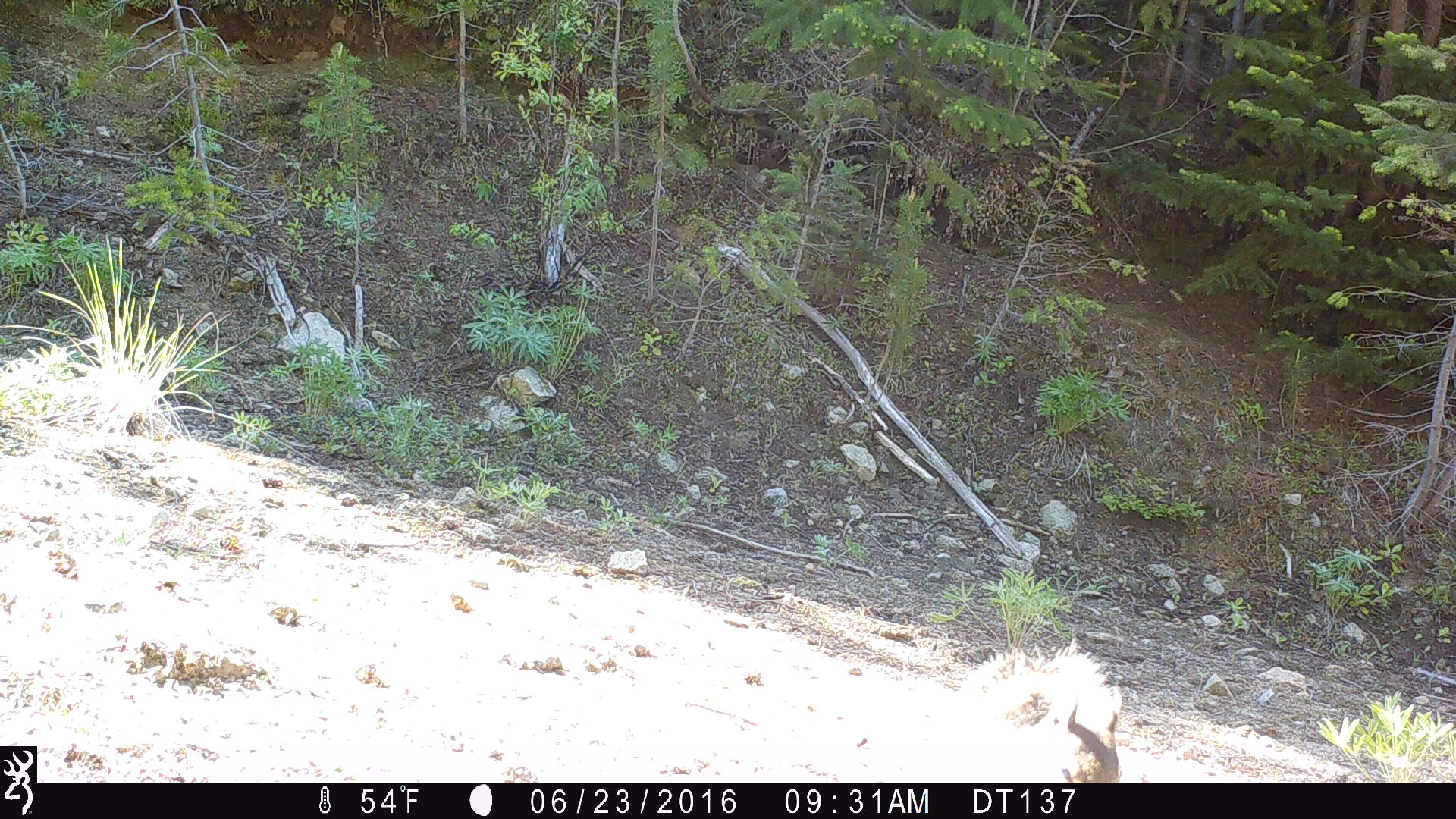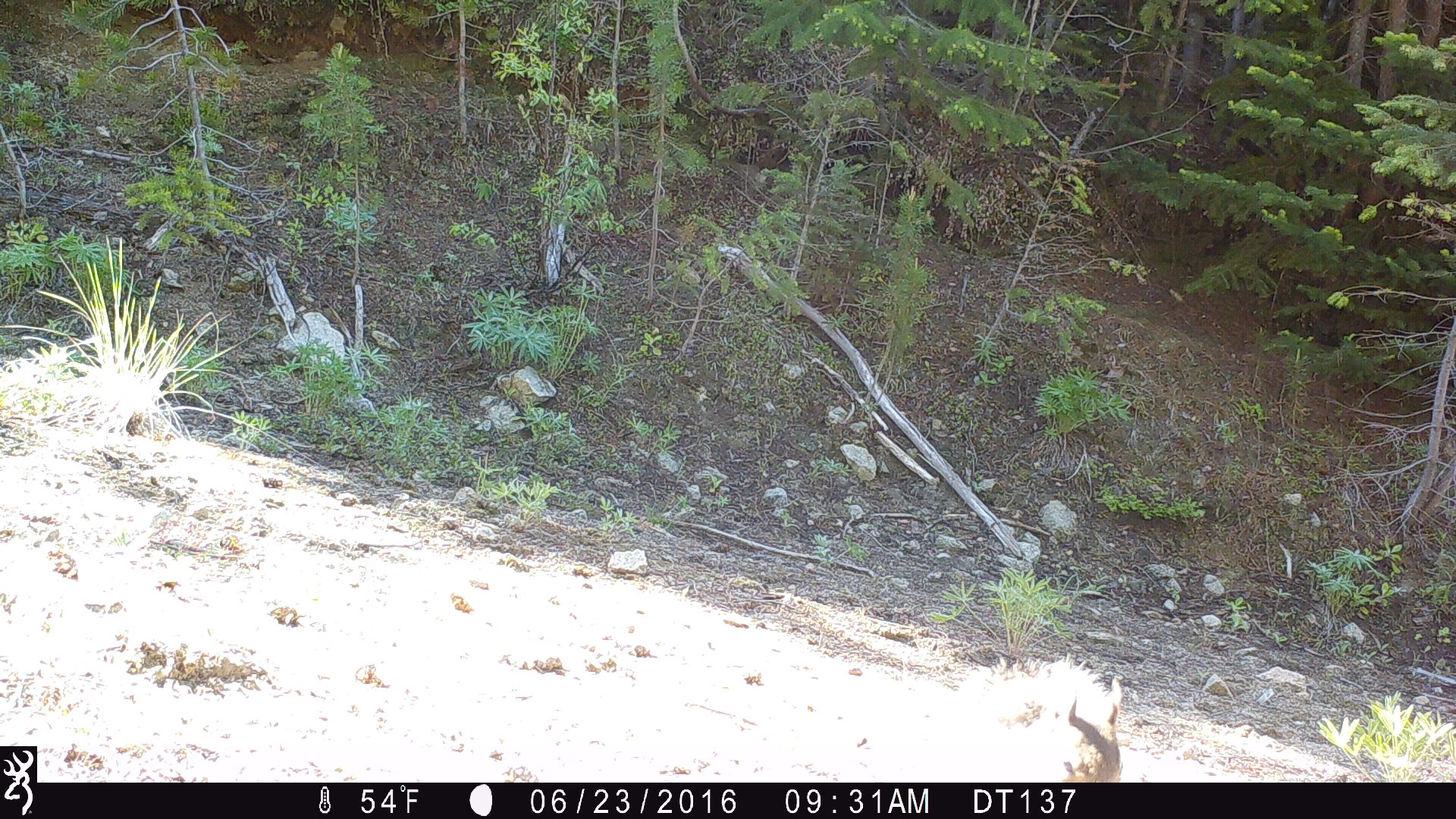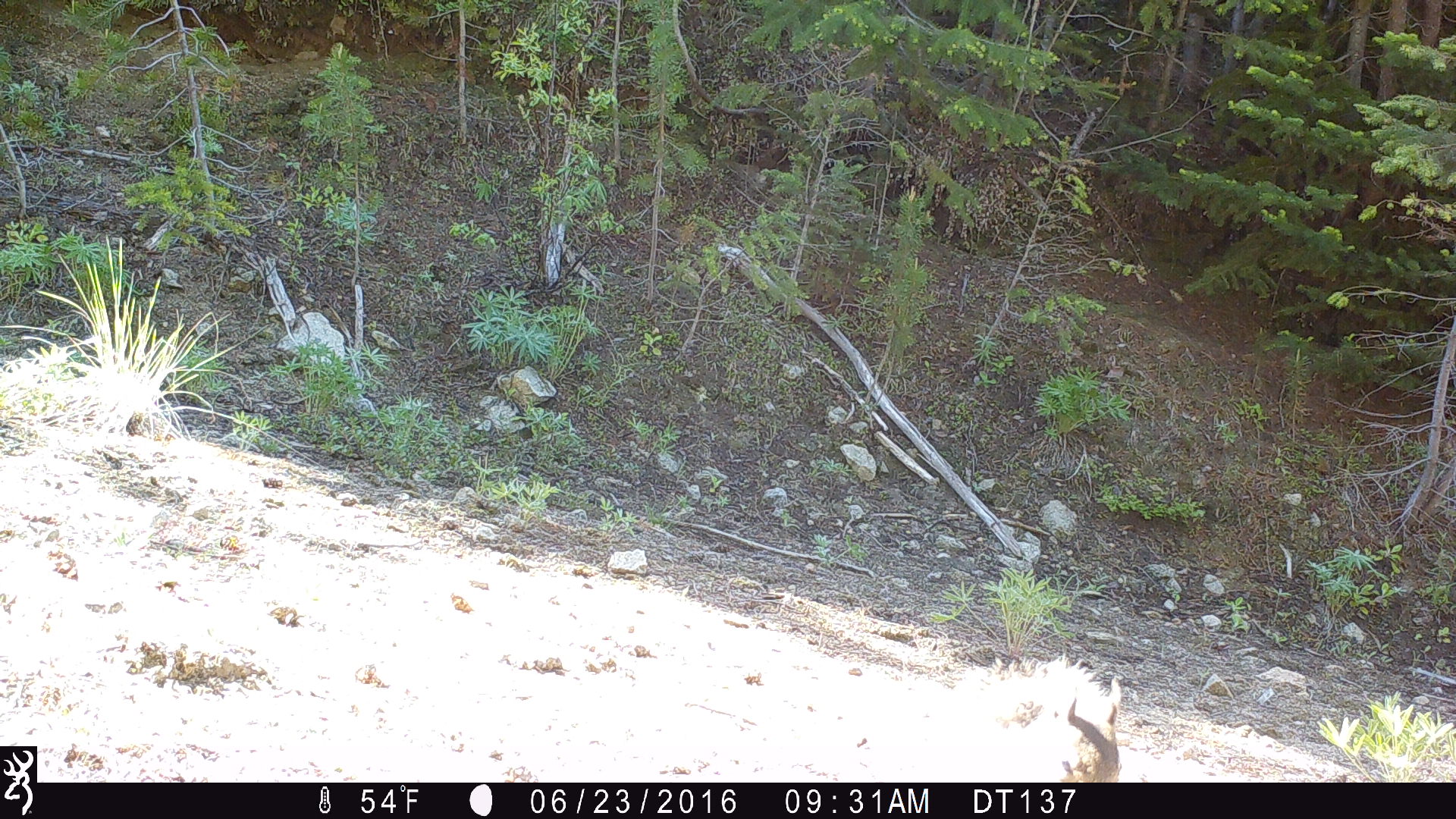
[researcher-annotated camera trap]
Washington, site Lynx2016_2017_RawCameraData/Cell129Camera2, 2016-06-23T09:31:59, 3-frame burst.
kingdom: Animalia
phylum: Chordata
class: Mammalia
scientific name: Mammalia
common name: small mammal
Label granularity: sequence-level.